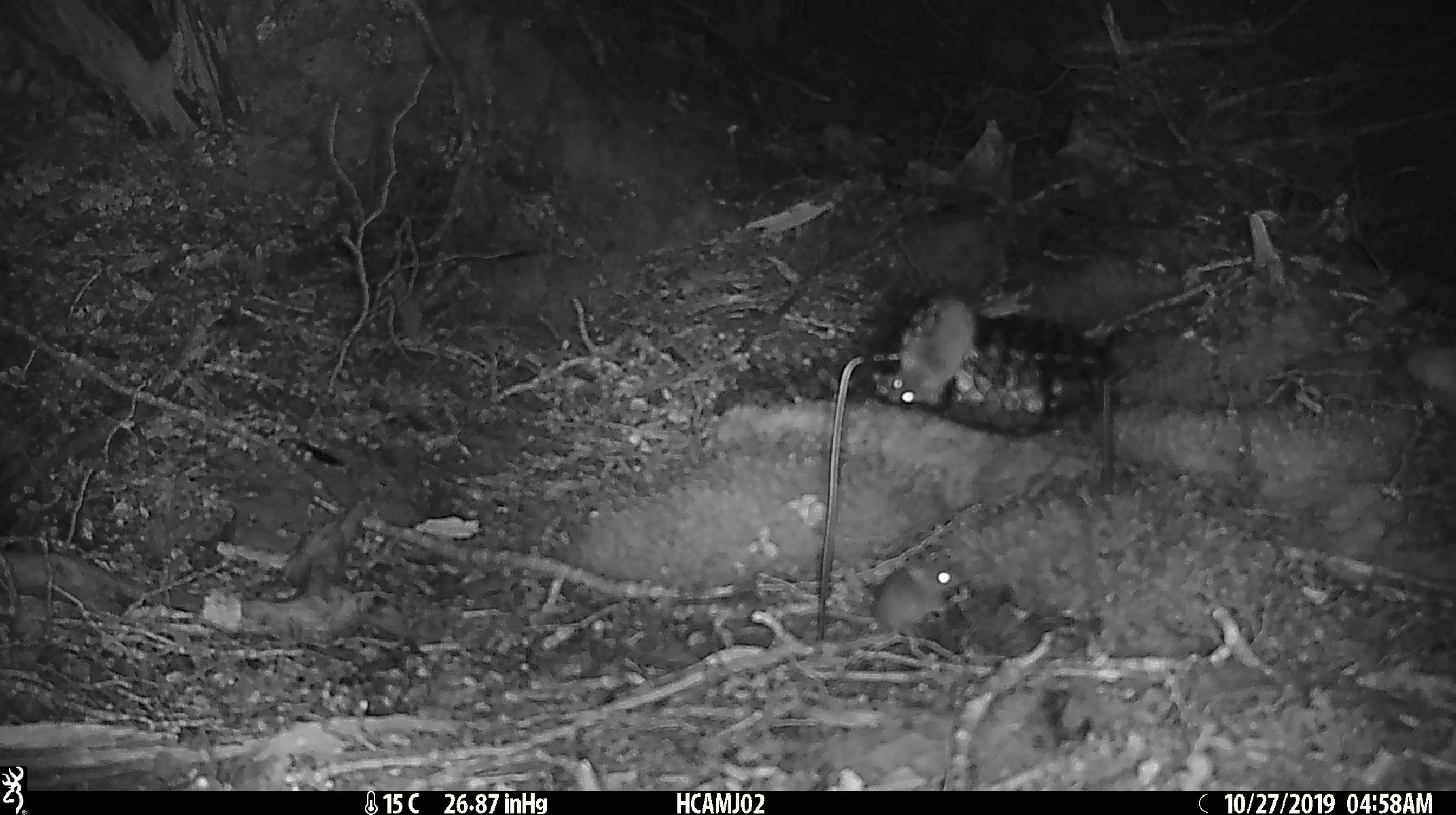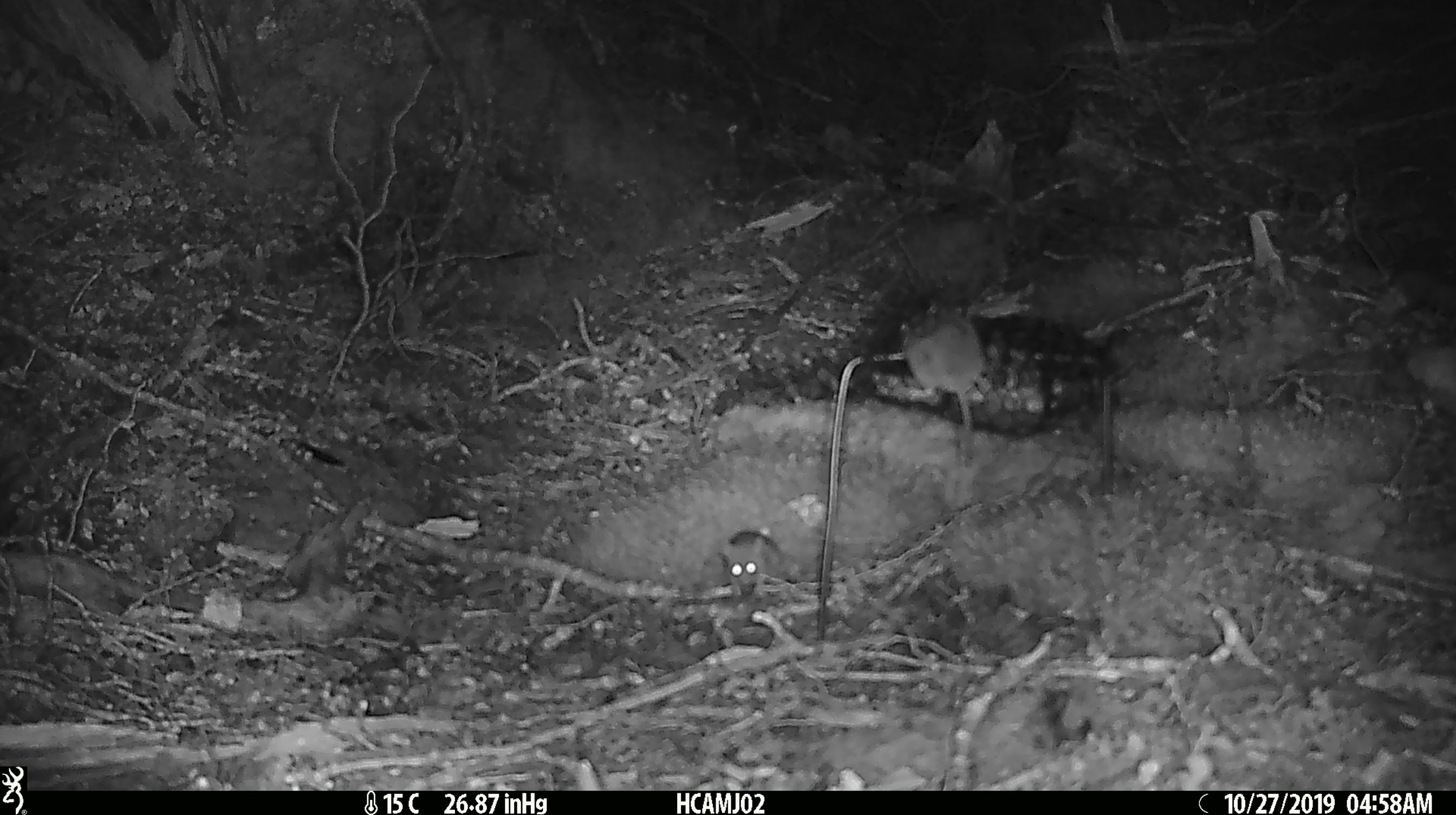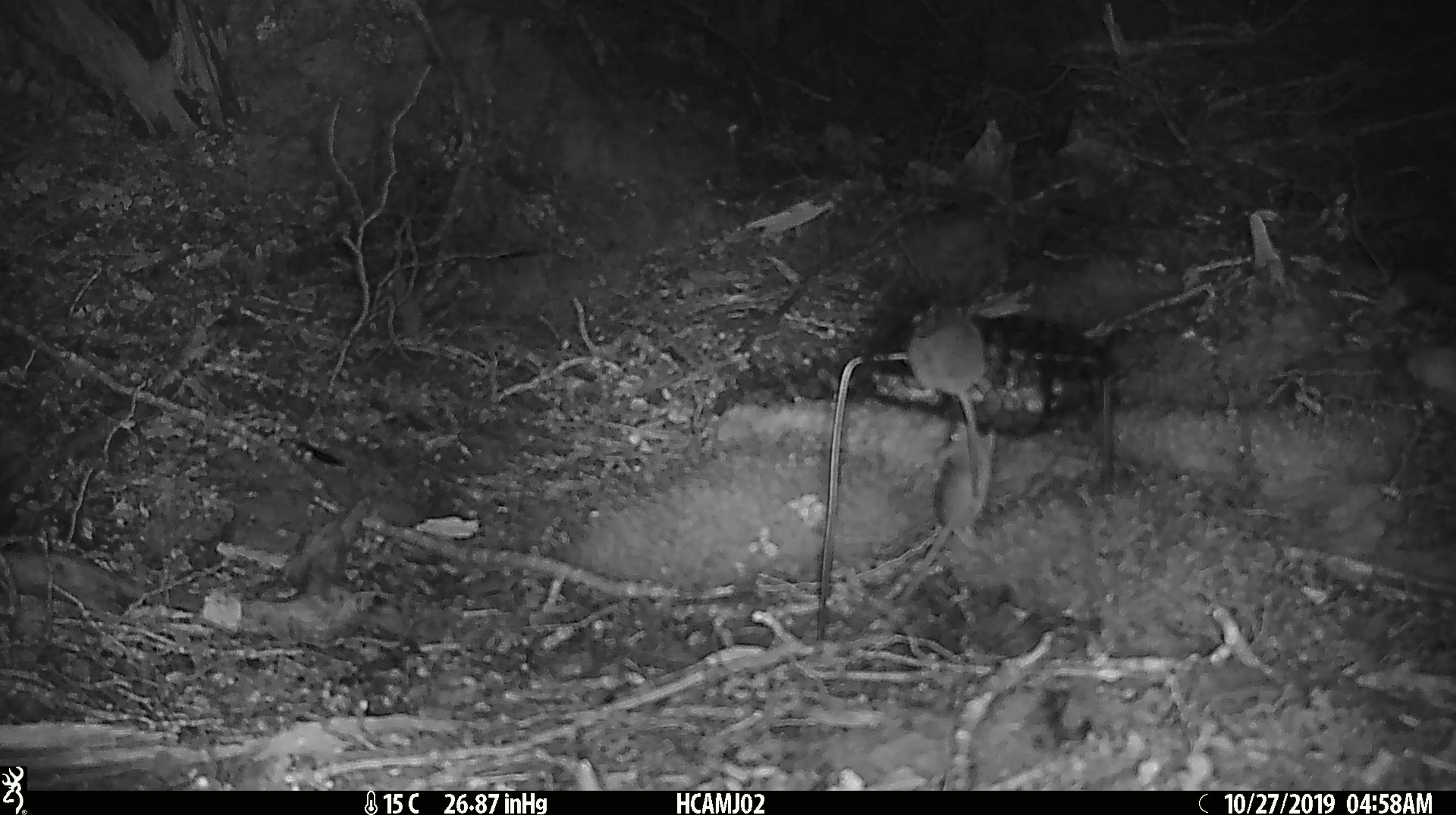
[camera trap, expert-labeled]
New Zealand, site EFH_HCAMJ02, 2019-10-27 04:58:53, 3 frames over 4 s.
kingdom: Animalia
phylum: Chordata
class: Mammalia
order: Rodentia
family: Muridae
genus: Mus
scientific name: Mus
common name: mouse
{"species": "mouse (Mus)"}